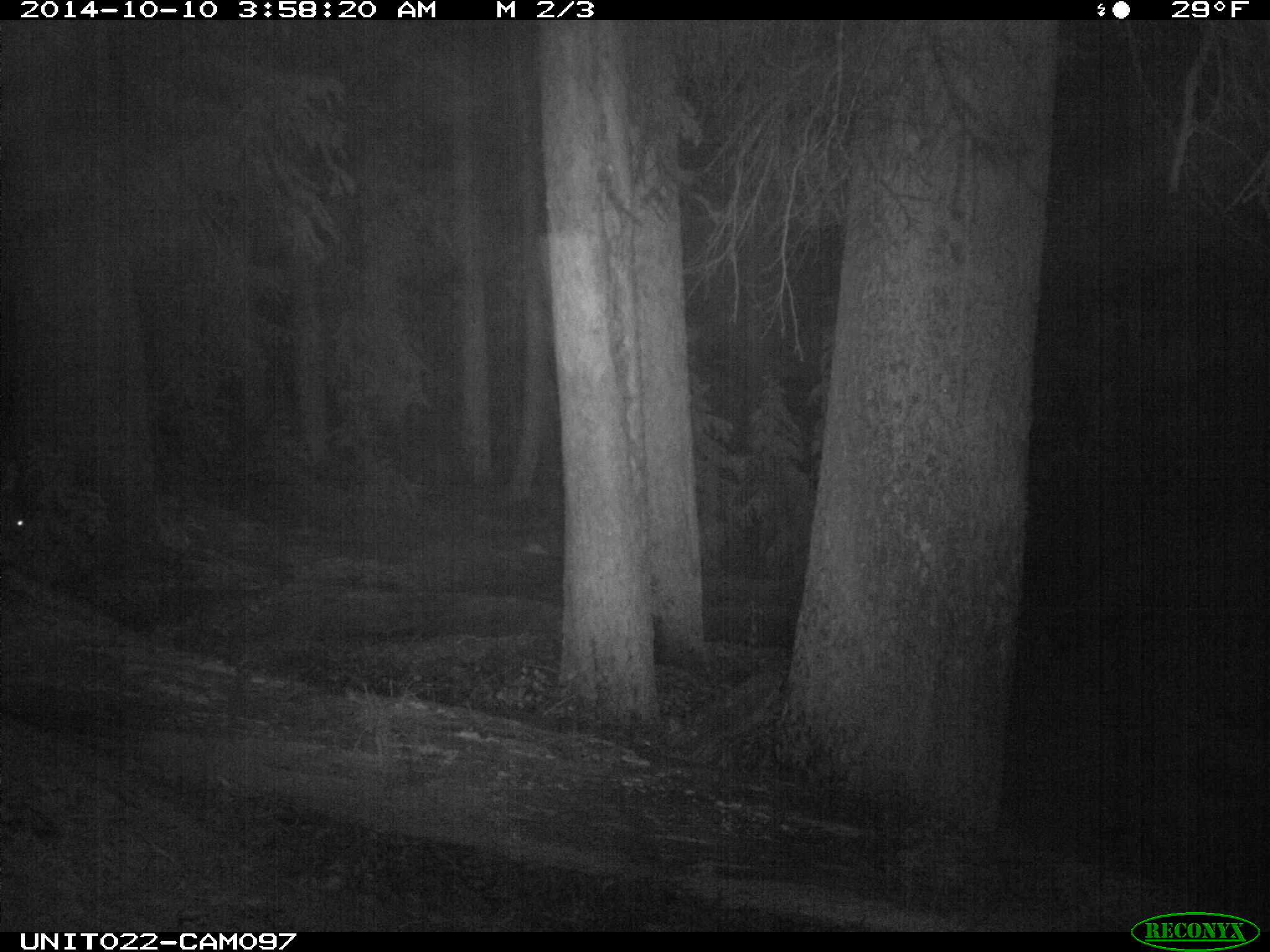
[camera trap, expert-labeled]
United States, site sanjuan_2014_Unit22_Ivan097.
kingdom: Animalia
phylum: Chordata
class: Mammalia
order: Artiodactyla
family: Cervidae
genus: Cervus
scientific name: Cervus elaphus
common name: red deer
Cervus elaphus (red deer).